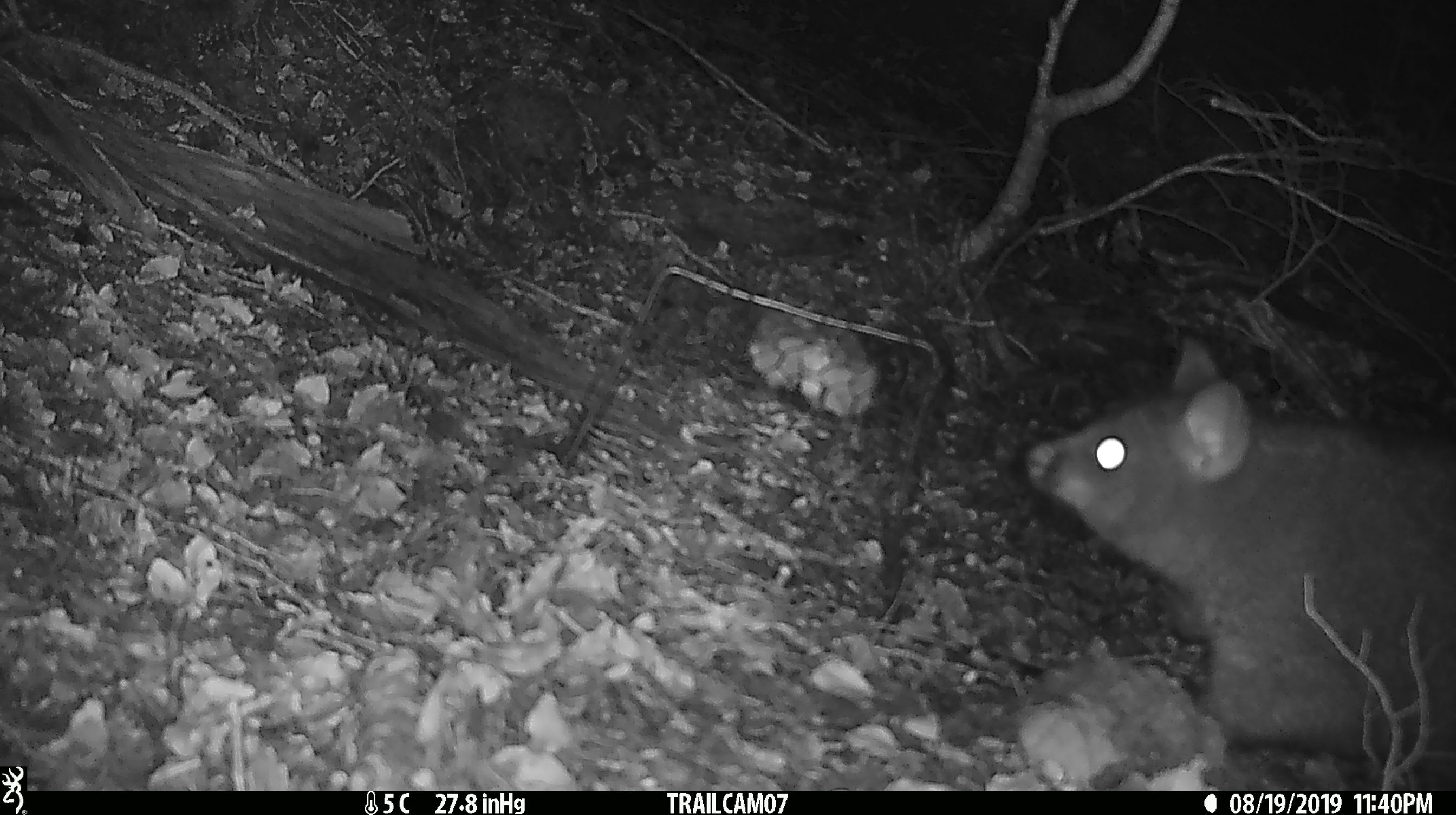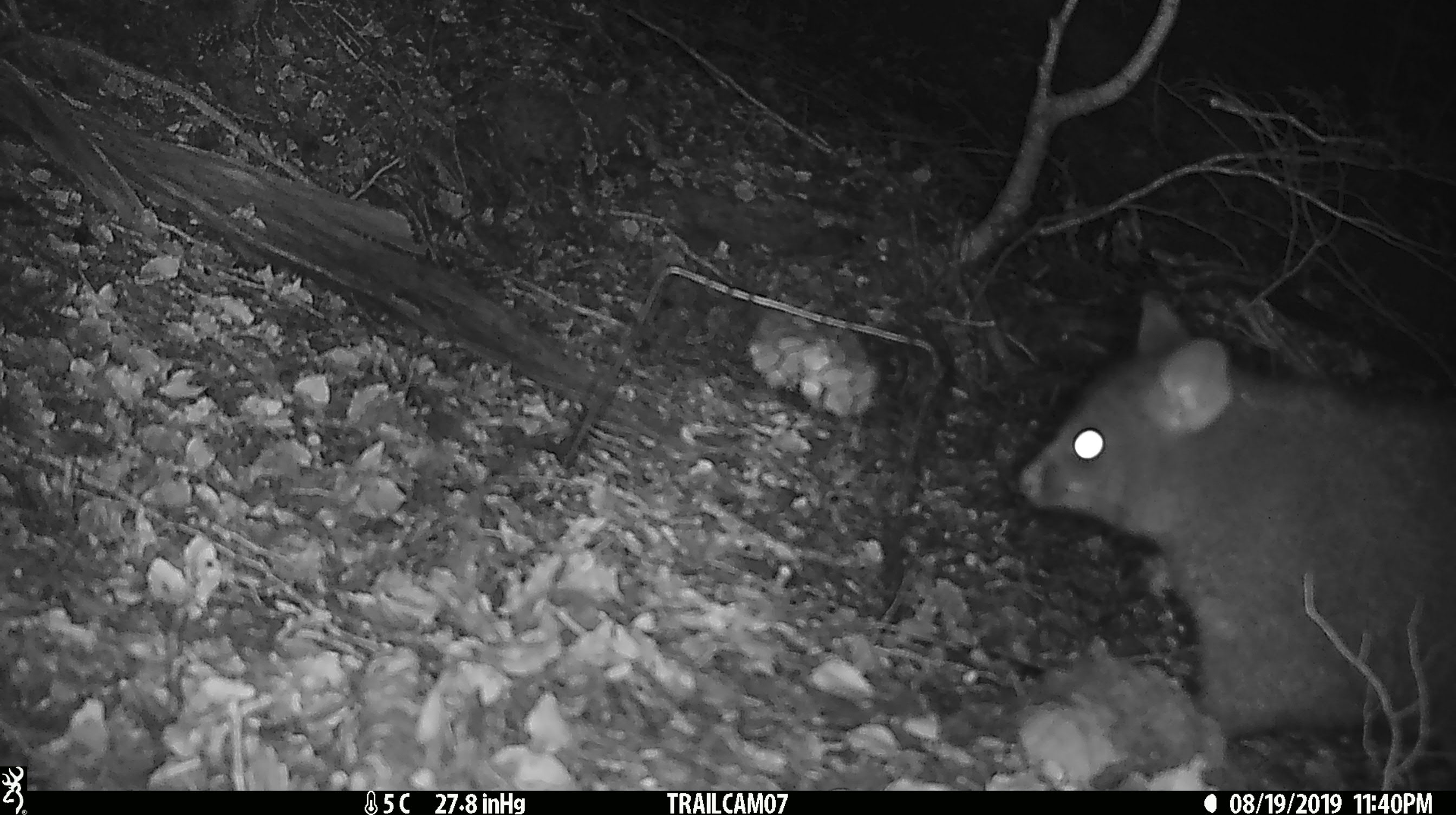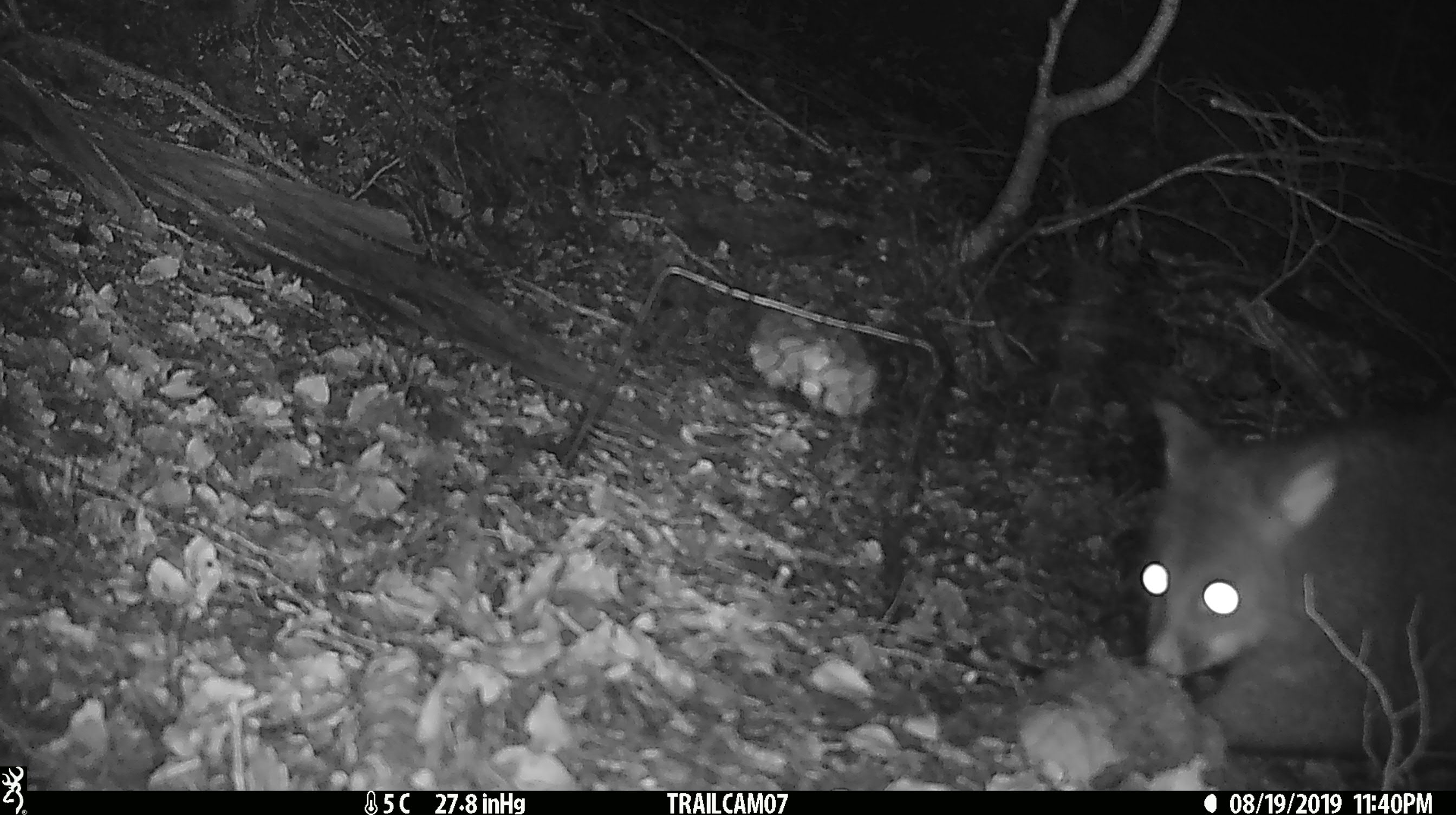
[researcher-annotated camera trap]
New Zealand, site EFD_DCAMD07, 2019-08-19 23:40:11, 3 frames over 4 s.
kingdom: Animalia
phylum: Chordata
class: Mammalia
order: Diprotodontia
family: Phalangeridae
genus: Trichosurus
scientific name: Trichosurus vulpecula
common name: common brushtail possum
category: possum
Possum (common brushtail possum) (Trichosurus vulpecula).